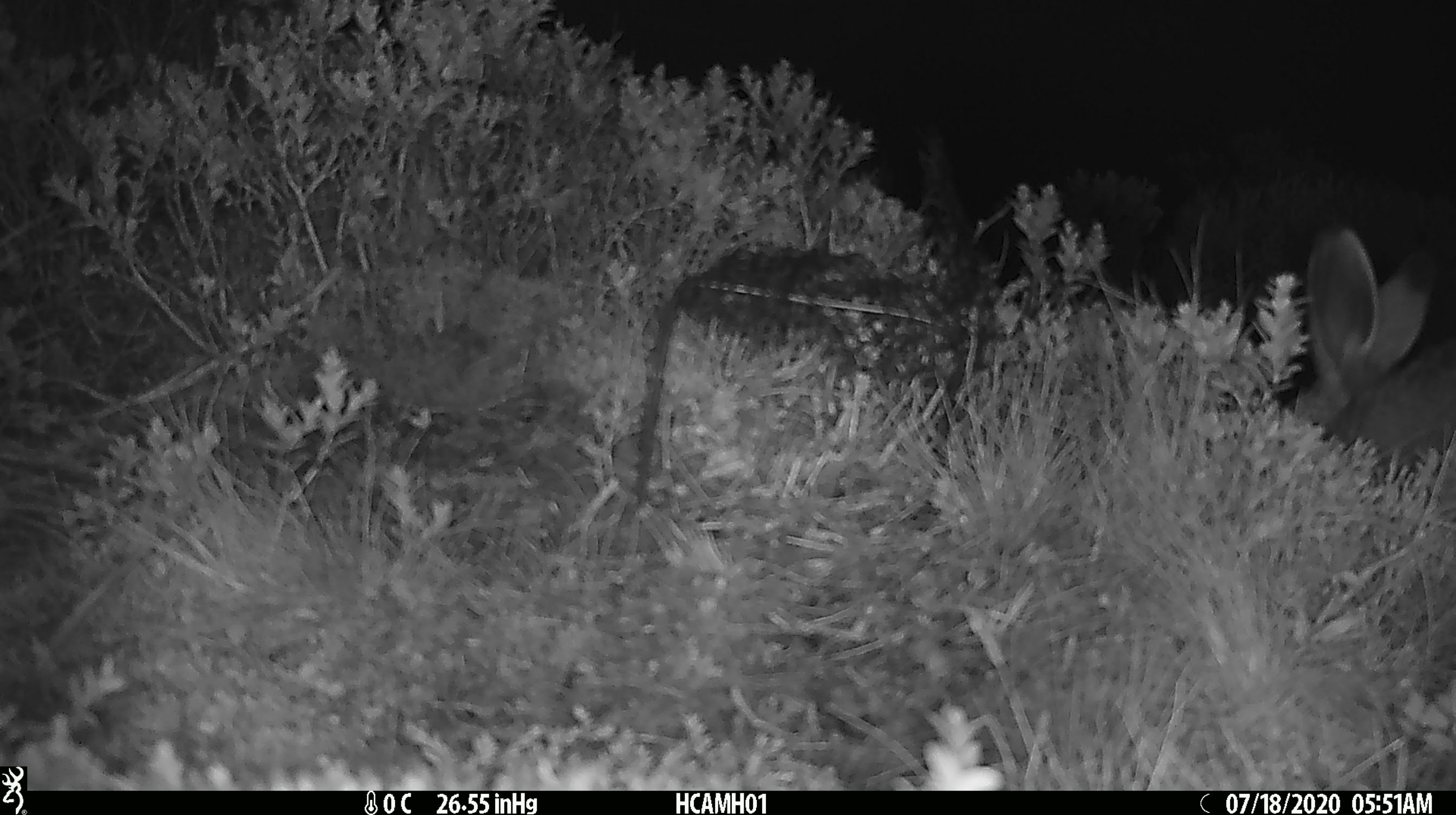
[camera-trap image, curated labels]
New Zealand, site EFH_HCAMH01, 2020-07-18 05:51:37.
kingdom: Animalia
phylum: Chordata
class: Mammalia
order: Lagomorpha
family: Leporidae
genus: Lepus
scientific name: Lepus europaeus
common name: brown hare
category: hare